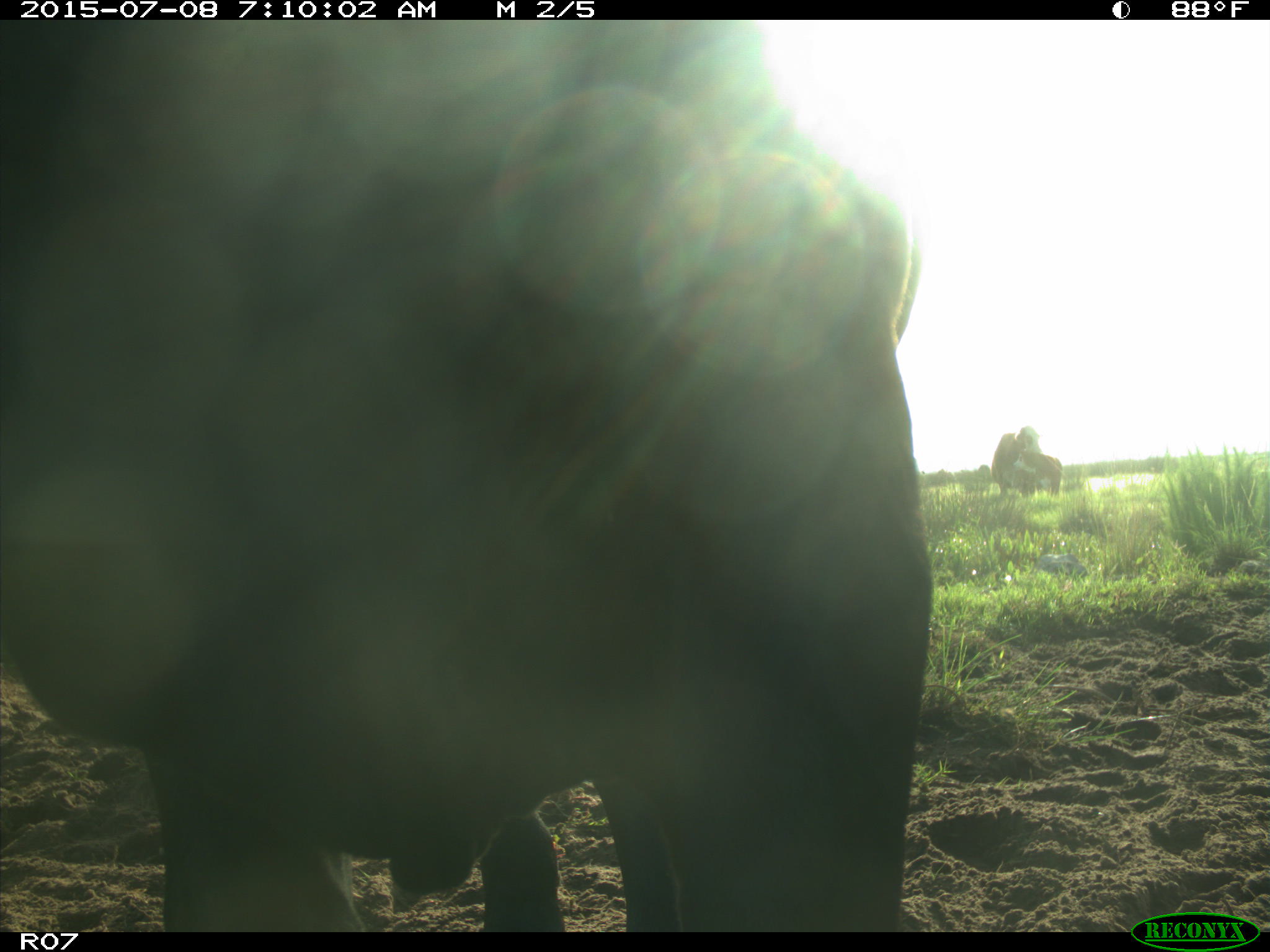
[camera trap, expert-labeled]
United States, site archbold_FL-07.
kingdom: Animalia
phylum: Chordata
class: Mammalia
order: Artiodactyla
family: Bovidae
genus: Bos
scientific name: Bos taurus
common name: domestic cow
Bos taurus (domestic cow).